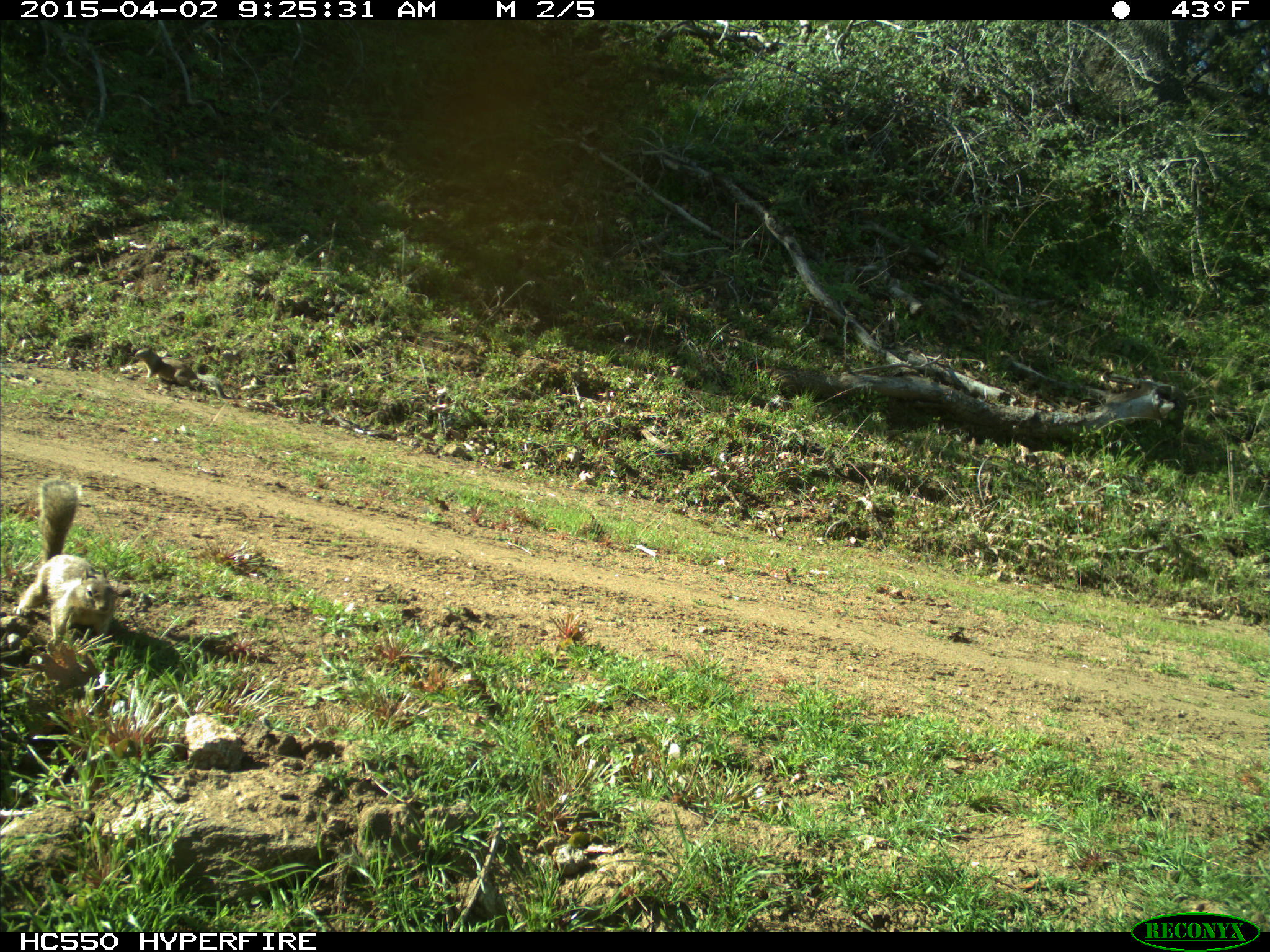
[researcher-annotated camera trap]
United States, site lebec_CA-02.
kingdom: Animalia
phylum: Chordata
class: Mammalia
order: Rodentia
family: Sciuridae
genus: Otospermophilus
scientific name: Otospermophilus beecheyi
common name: california ground squirrel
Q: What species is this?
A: Otospermophilus beecheyi (california ground squirrel).